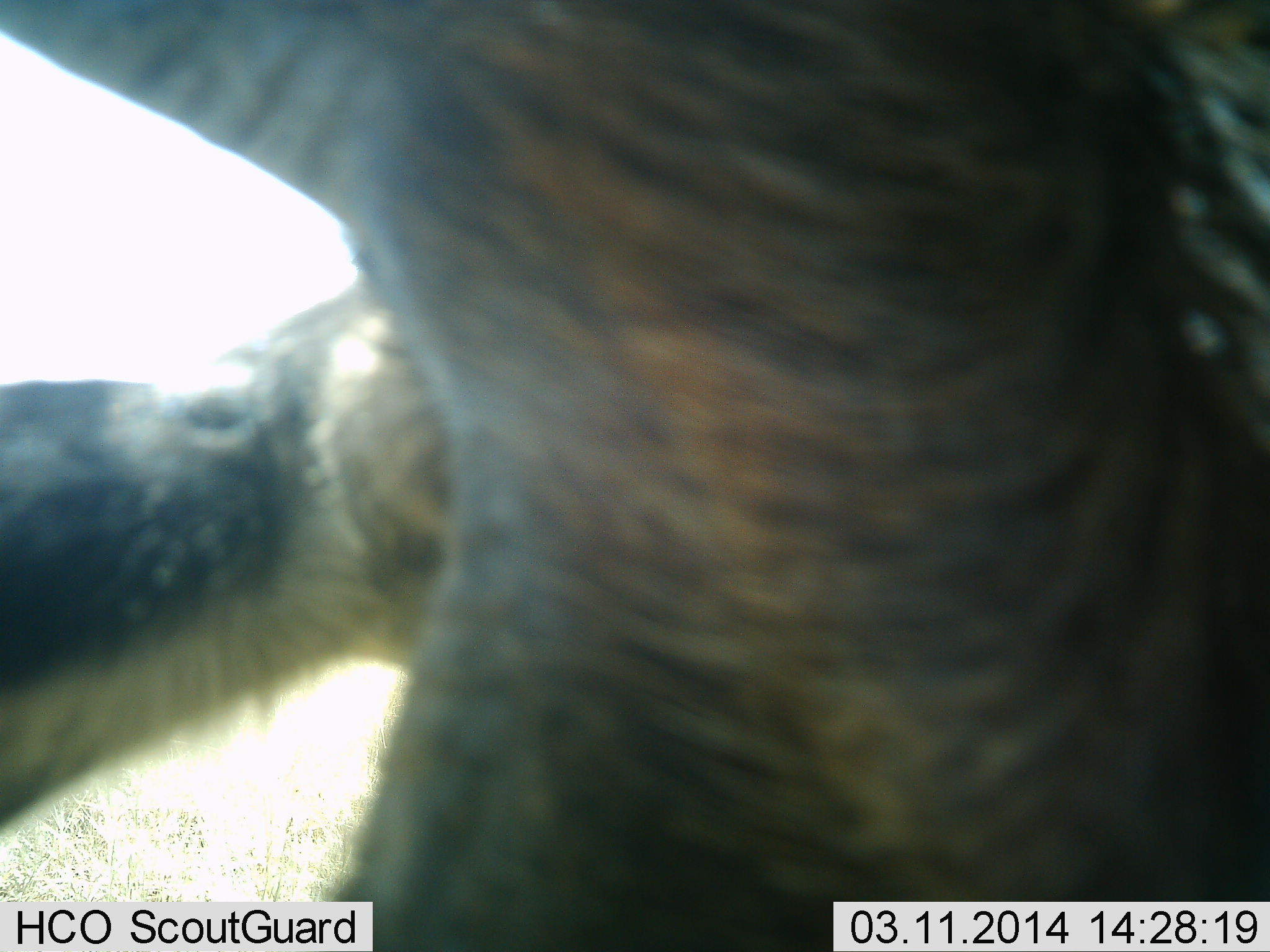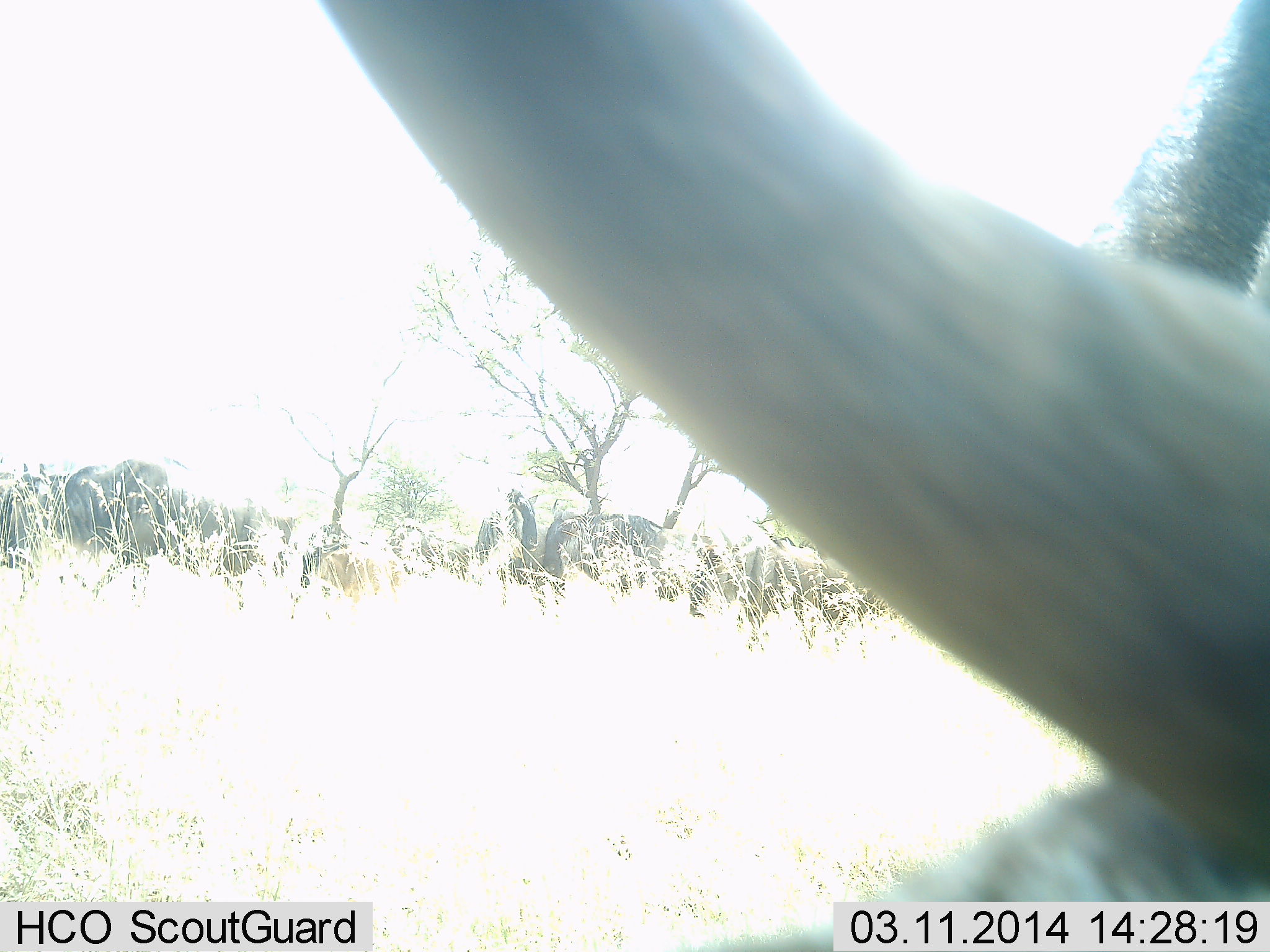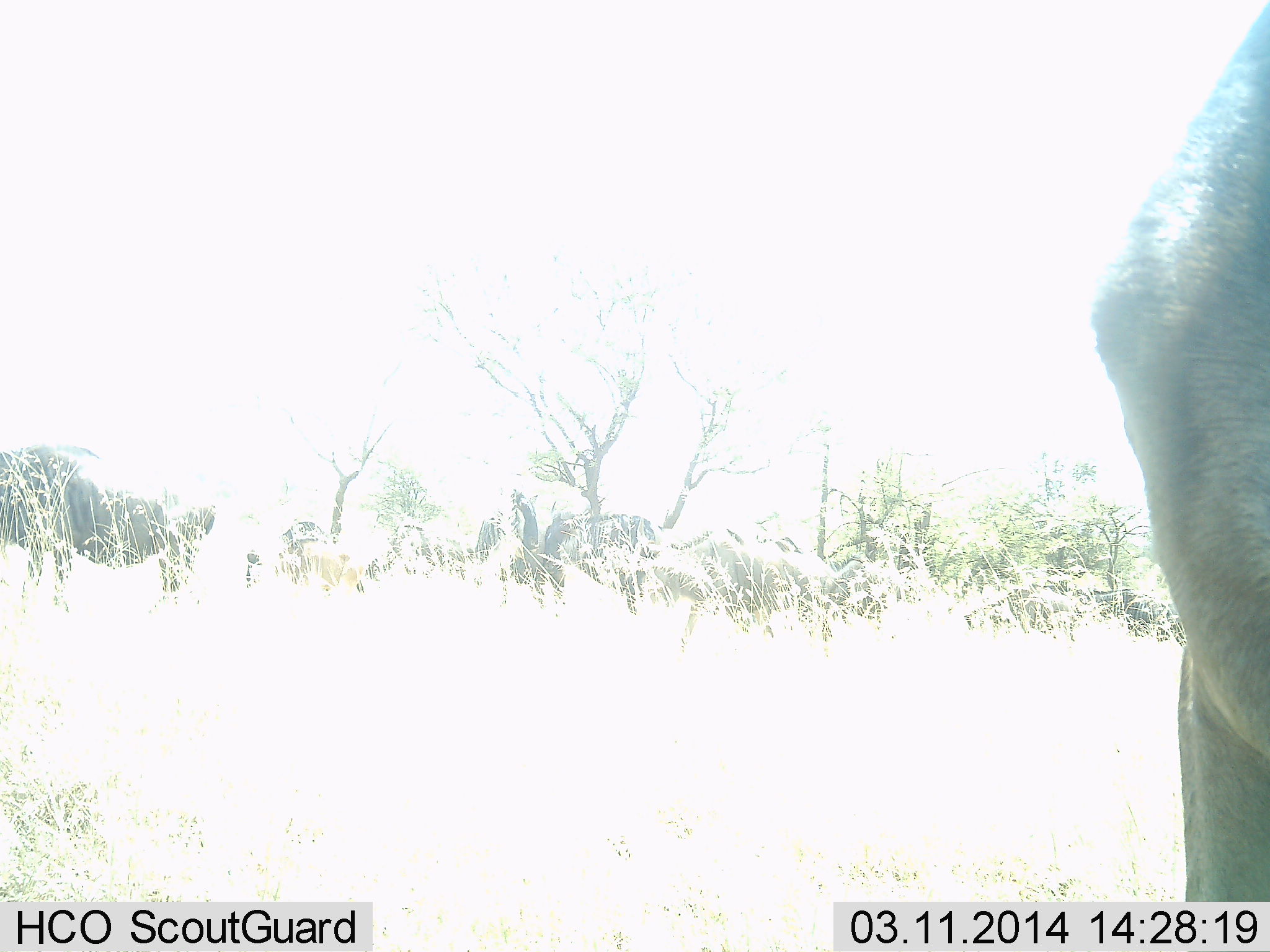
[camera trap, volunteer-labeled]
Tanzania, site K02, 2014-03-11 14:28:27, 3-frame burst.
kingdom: Animalia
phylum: Chordata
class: Mammalia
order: Artiodactyla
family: Bovidae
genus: Connochaetes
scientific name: Connochaetes taurinus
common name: blue wildebeest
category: wildebeest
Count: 6.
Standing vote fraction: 45%.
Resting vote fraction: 9%.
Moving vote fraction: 53%.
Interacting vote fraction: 9%.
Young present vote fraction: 0%.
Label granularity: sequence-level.